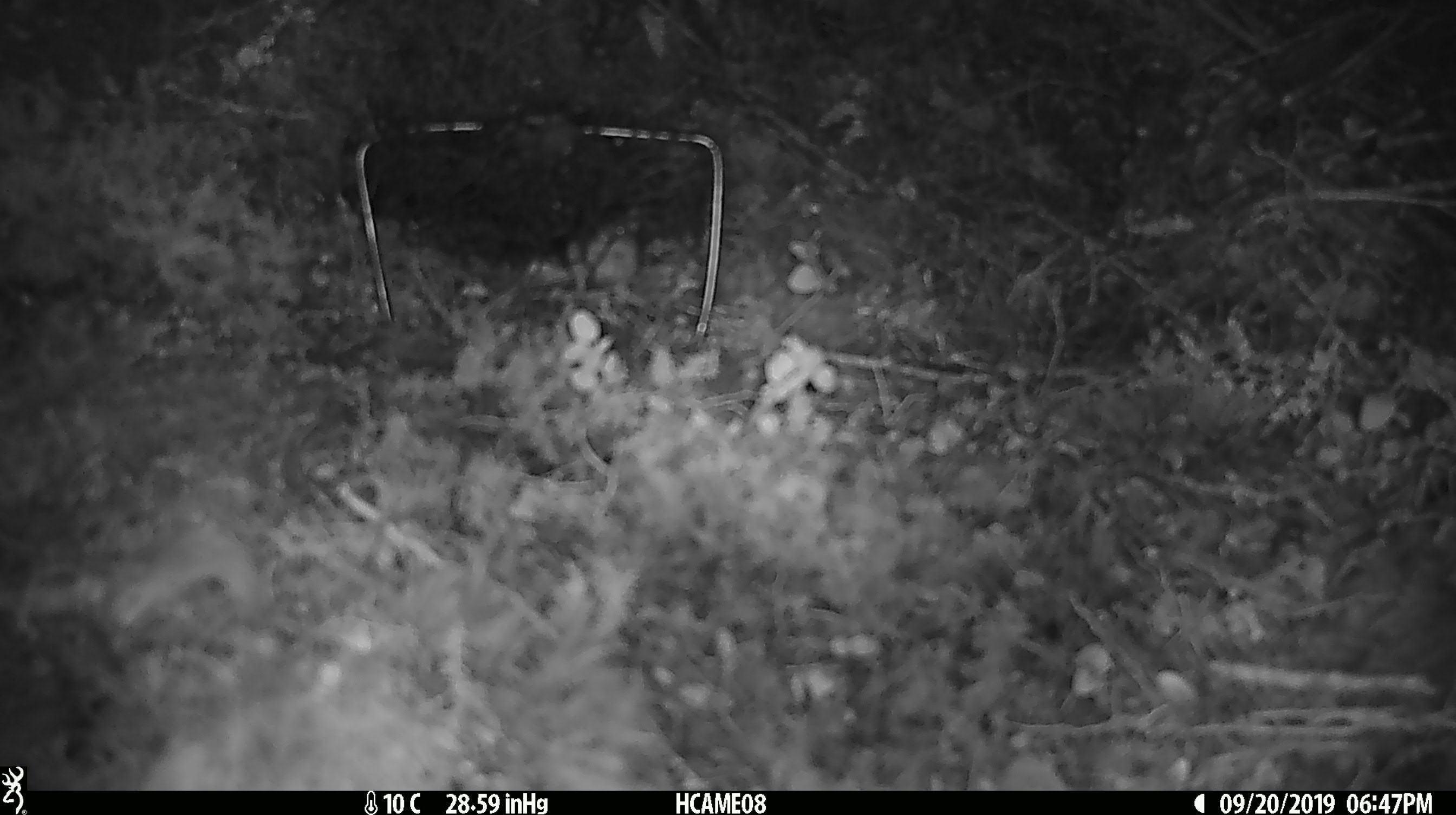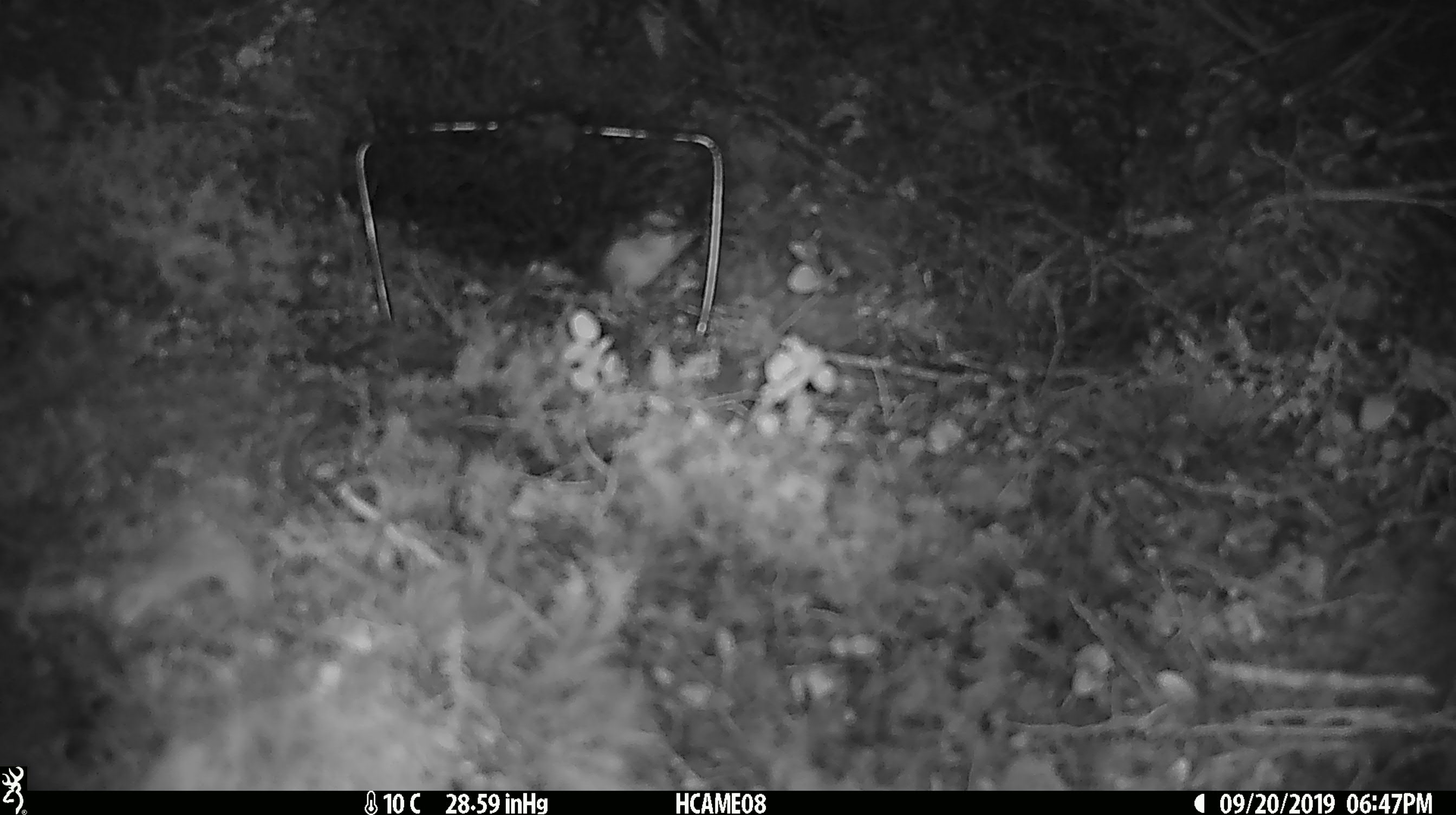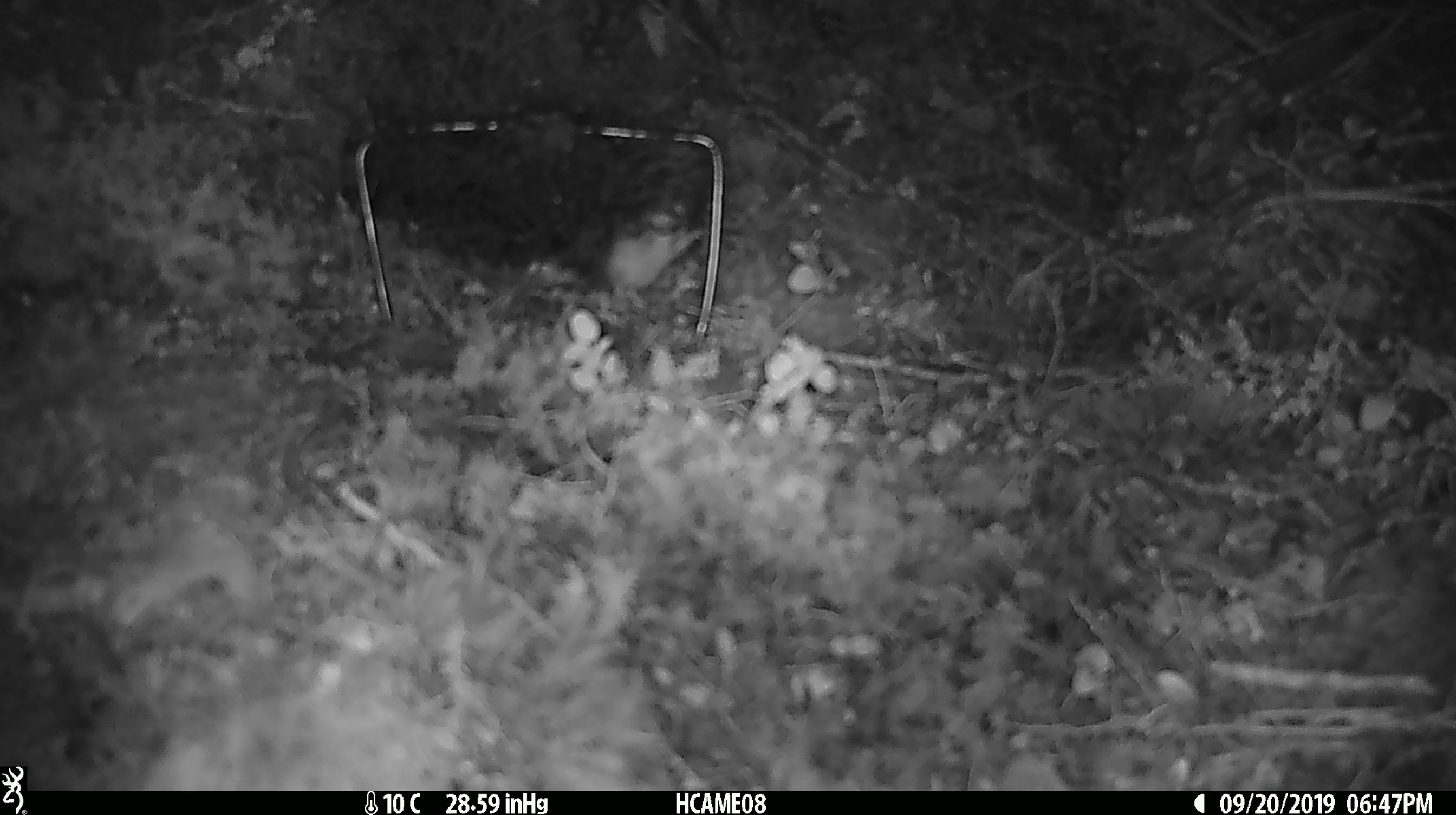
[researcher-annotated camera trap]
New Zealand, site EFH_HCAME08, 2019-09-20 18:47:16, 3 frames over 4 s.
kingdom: Animalia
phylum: Chordata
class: Mammalia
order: Rodentia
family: Muridae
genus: Mus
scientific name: Mus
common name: mouse